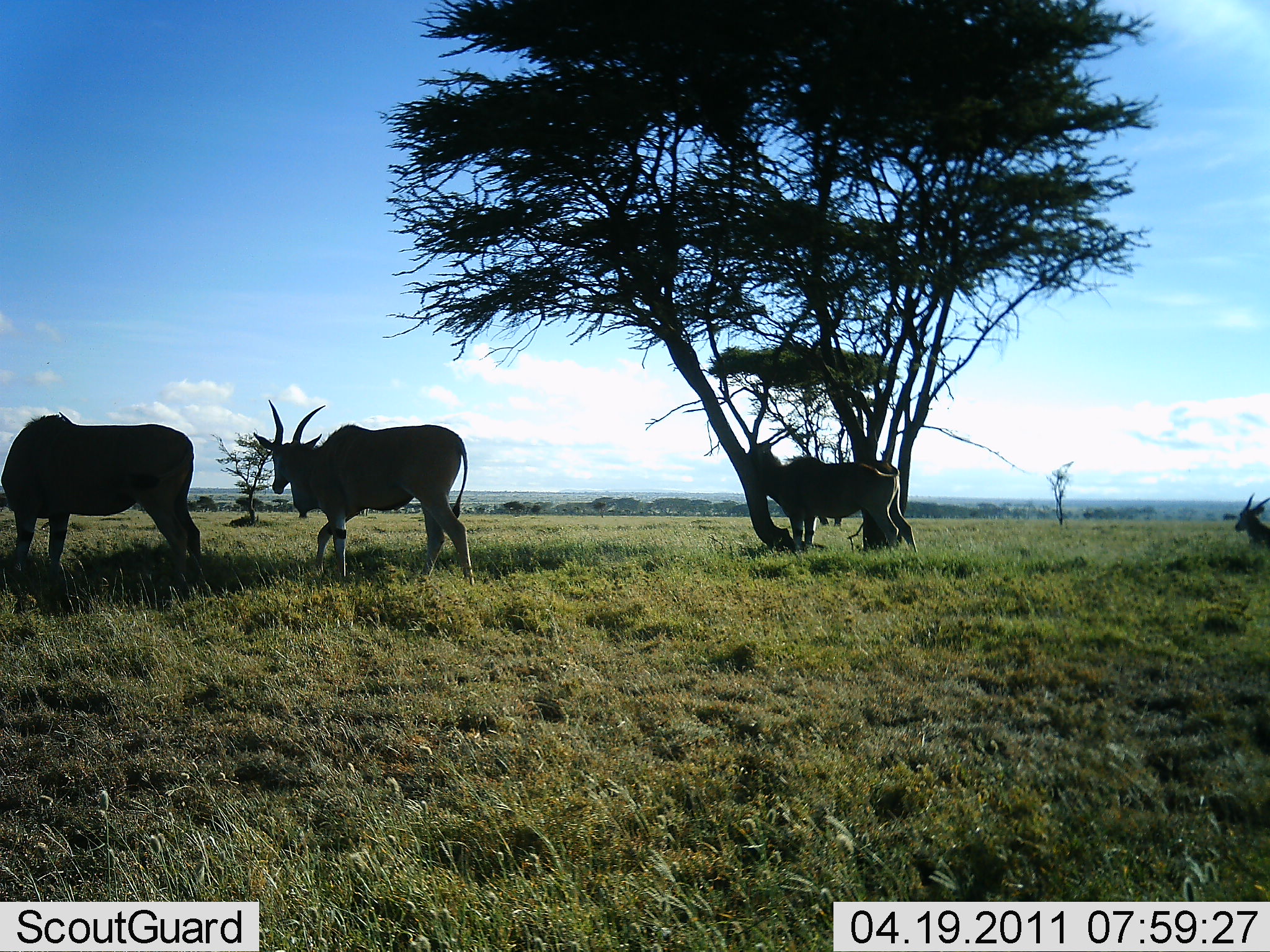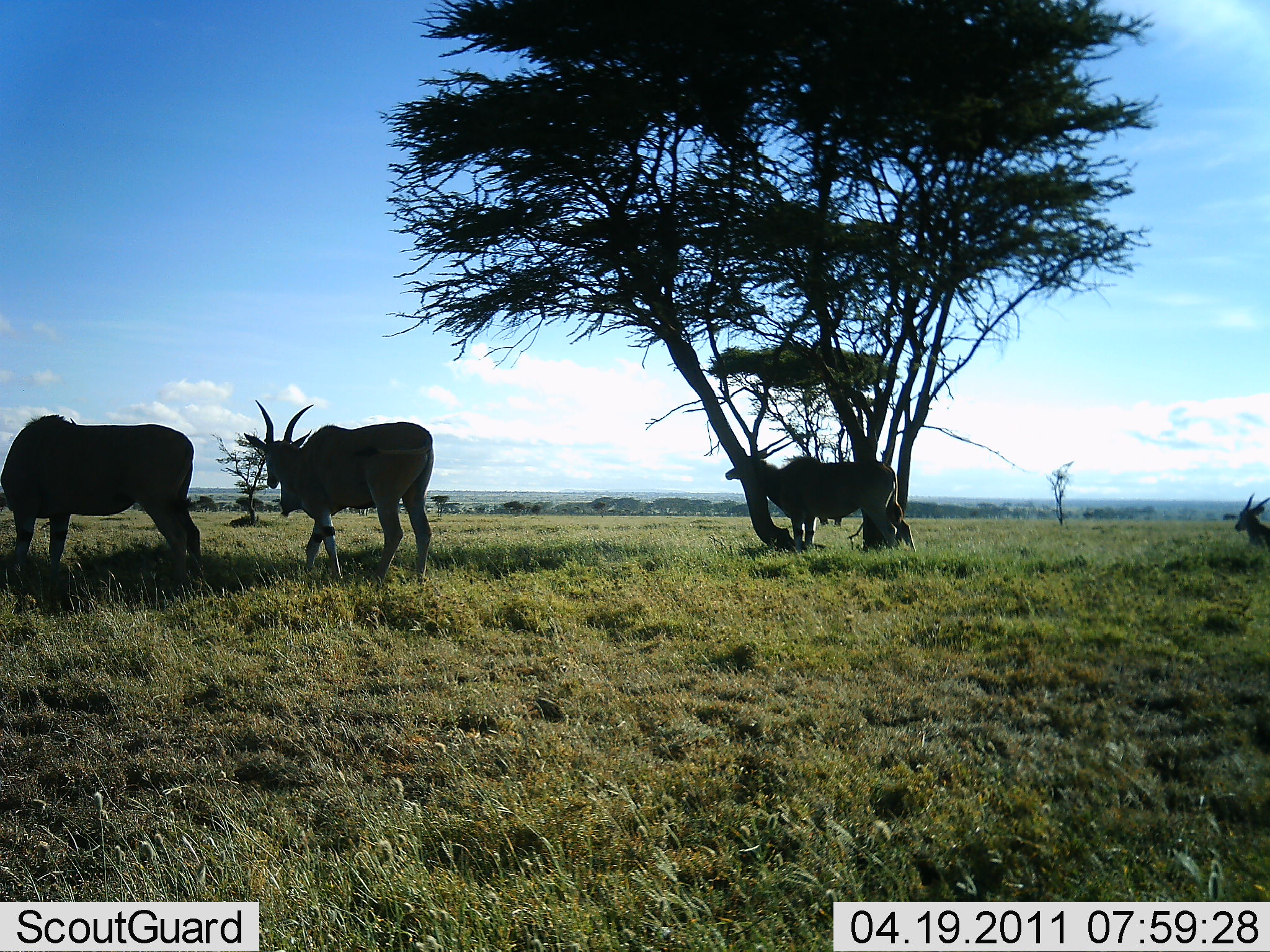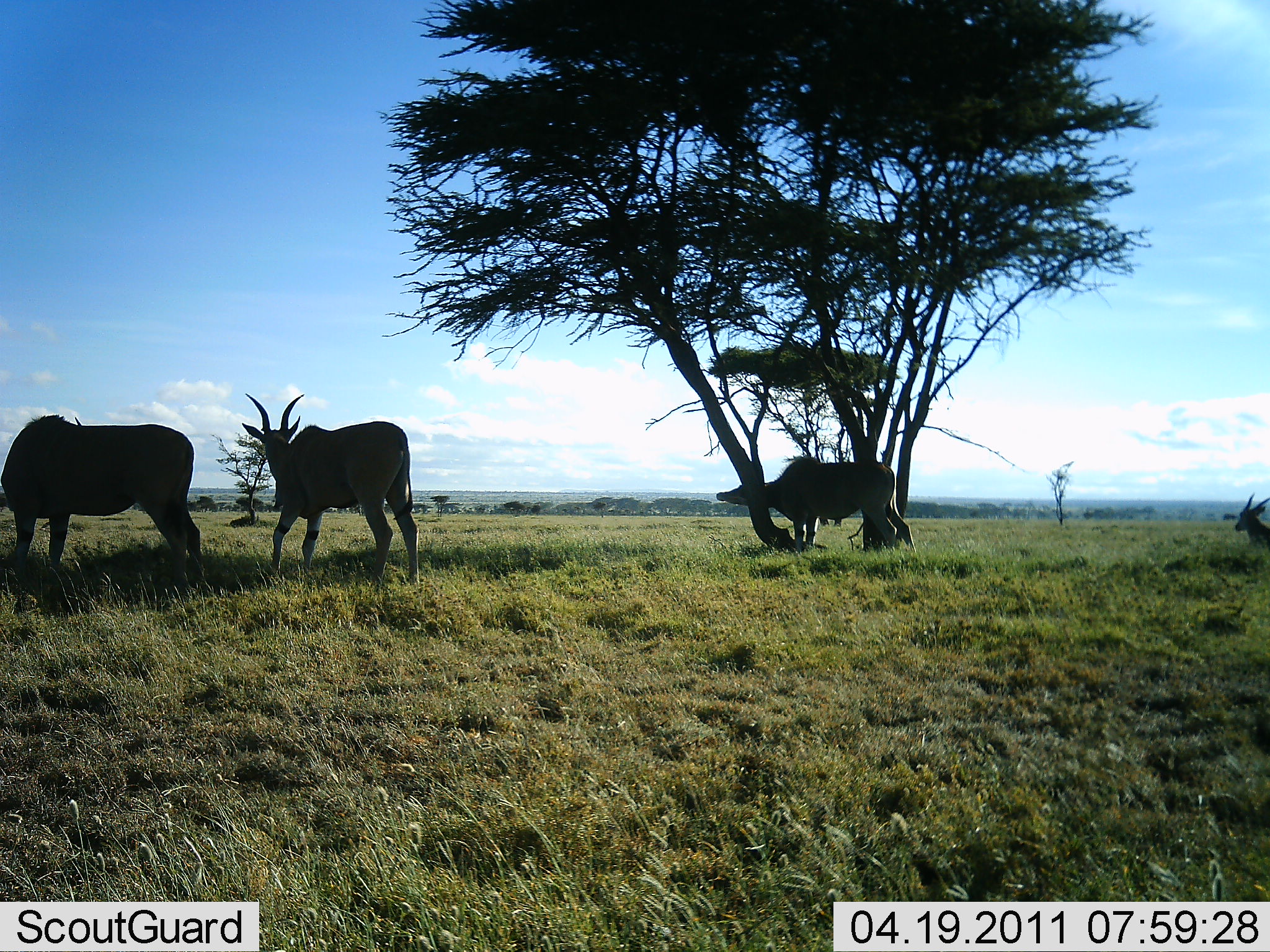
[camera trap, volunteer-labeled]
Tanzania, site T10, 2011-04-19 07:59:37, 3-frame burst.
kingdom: Animalia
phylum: Chordata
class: Mammalia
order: Artiodactyla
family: Bovidae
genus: Tragelaphus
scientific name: Tragelaphus oryx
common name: eland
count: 4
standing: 91%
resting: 36%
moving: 36%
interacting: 9%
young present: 9%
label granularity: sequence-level